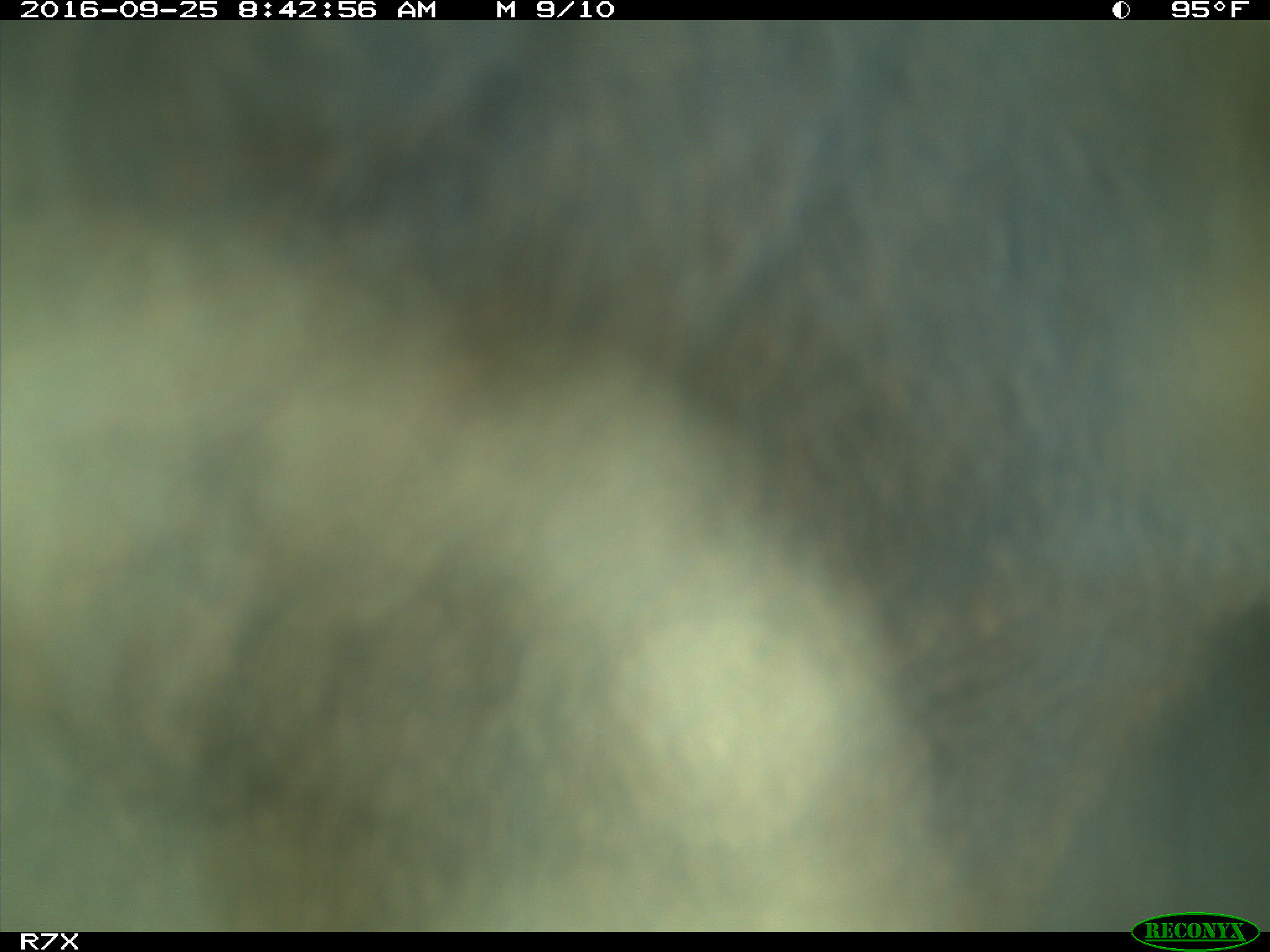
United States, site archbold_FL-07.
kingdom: Animalia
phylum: Chordata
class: Mammalia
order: Artiodactyla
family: Bovidae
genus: Bos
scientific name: Bos taurus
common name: domestic cow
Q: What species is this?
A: Bos taurus (domestic cow).